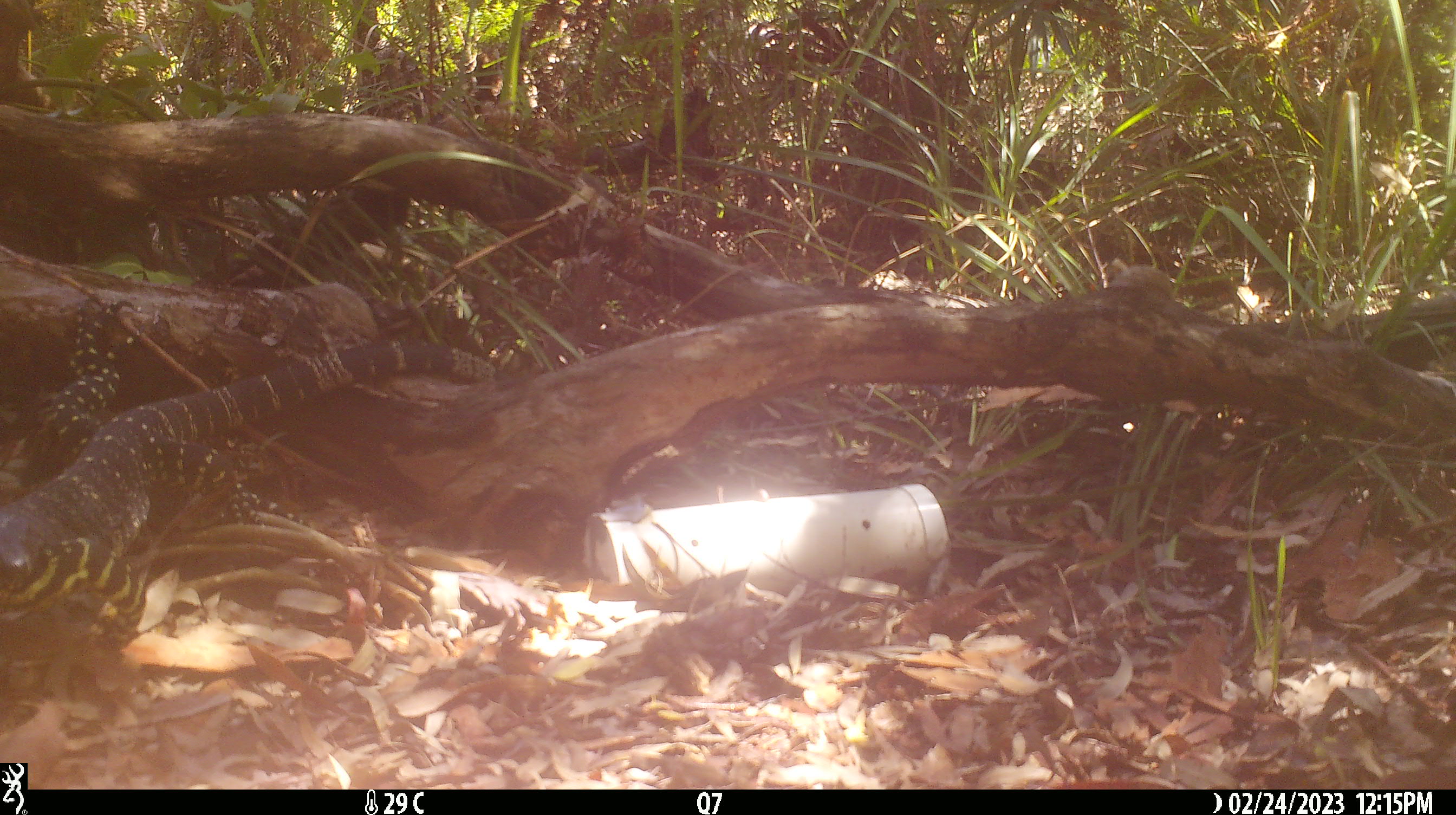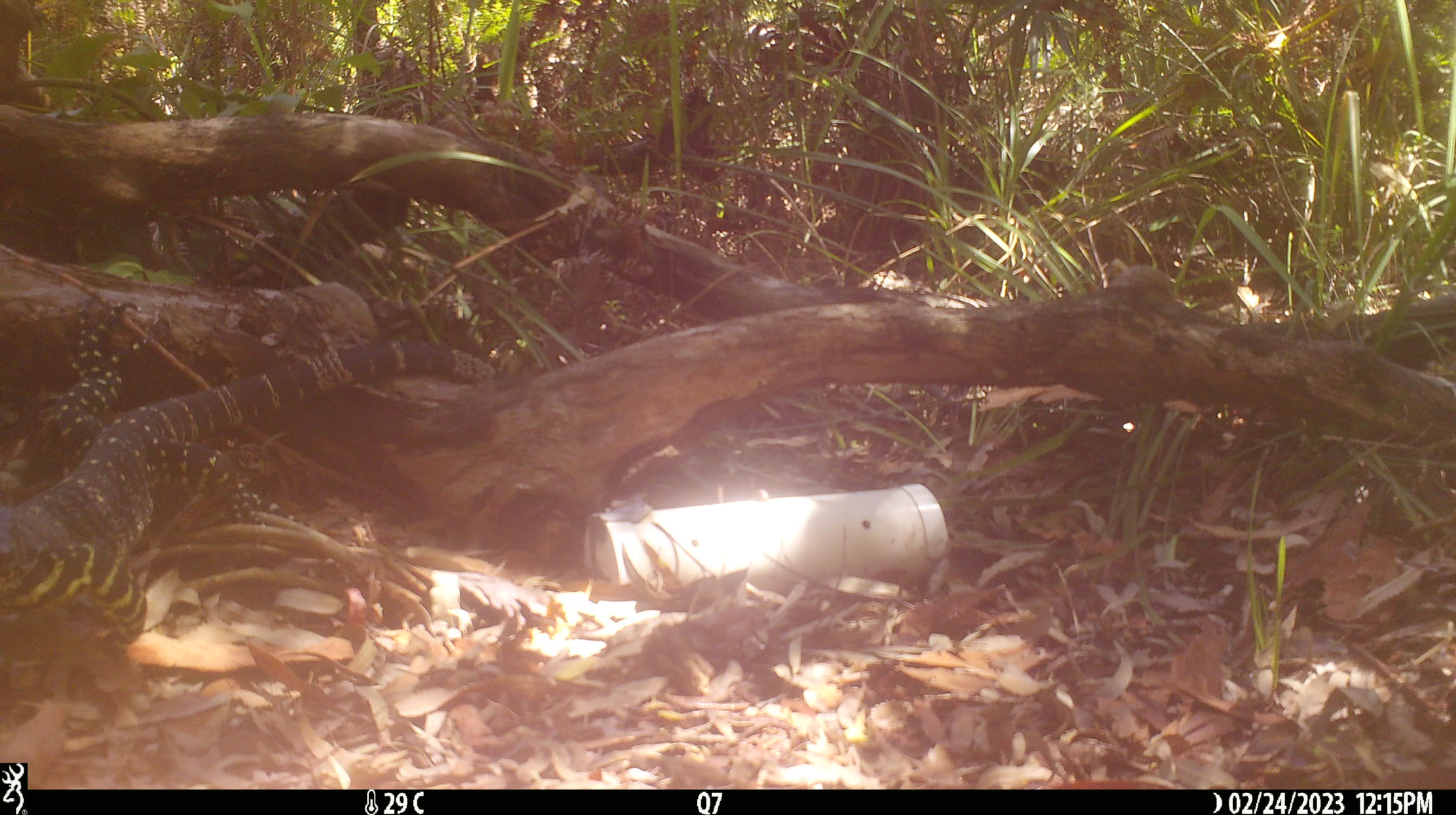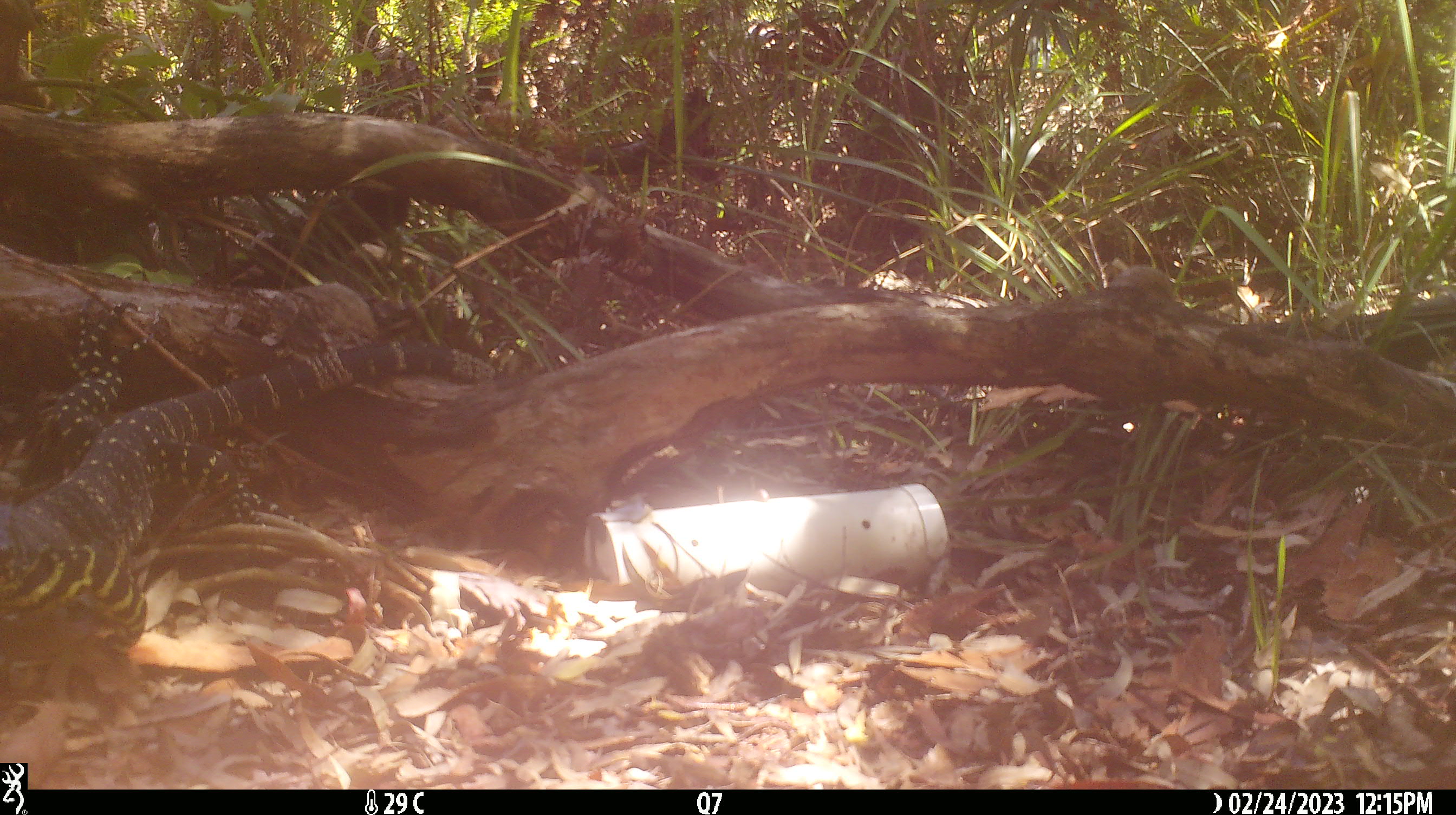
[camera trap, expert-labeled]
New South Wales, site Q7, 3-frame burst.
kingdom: Animalia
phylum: Chordata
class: Reptilia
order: Squamata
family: Varanidae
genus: Varanus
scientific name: Varanus varius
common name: lace monitor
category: goanna